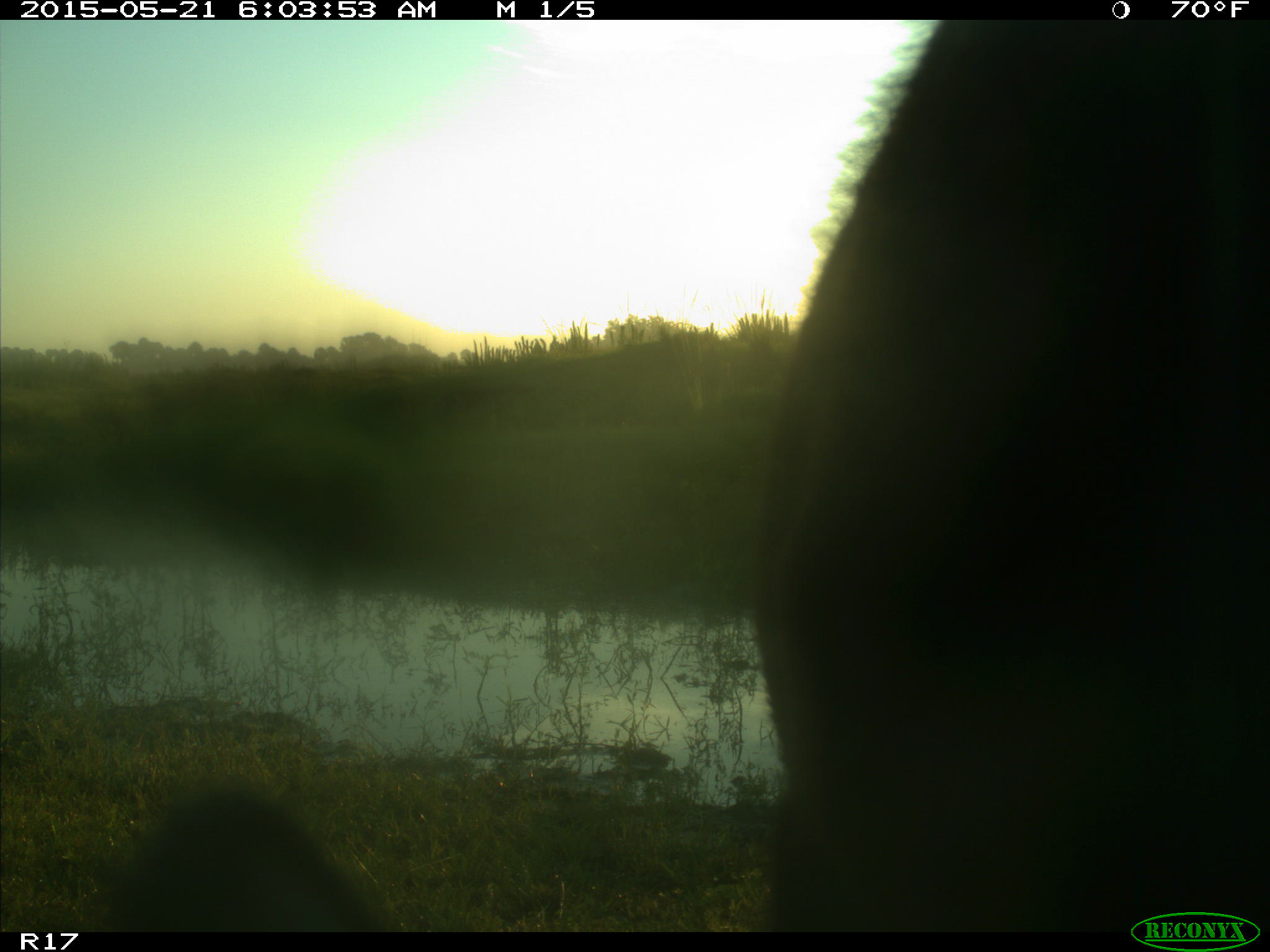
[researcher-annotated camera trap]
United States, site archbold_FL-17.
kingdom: Animalia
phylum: Chordata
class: Mammalia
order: Artiodactyla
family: Bovidae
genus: Bos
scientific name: Bos taurus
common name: domestic cow